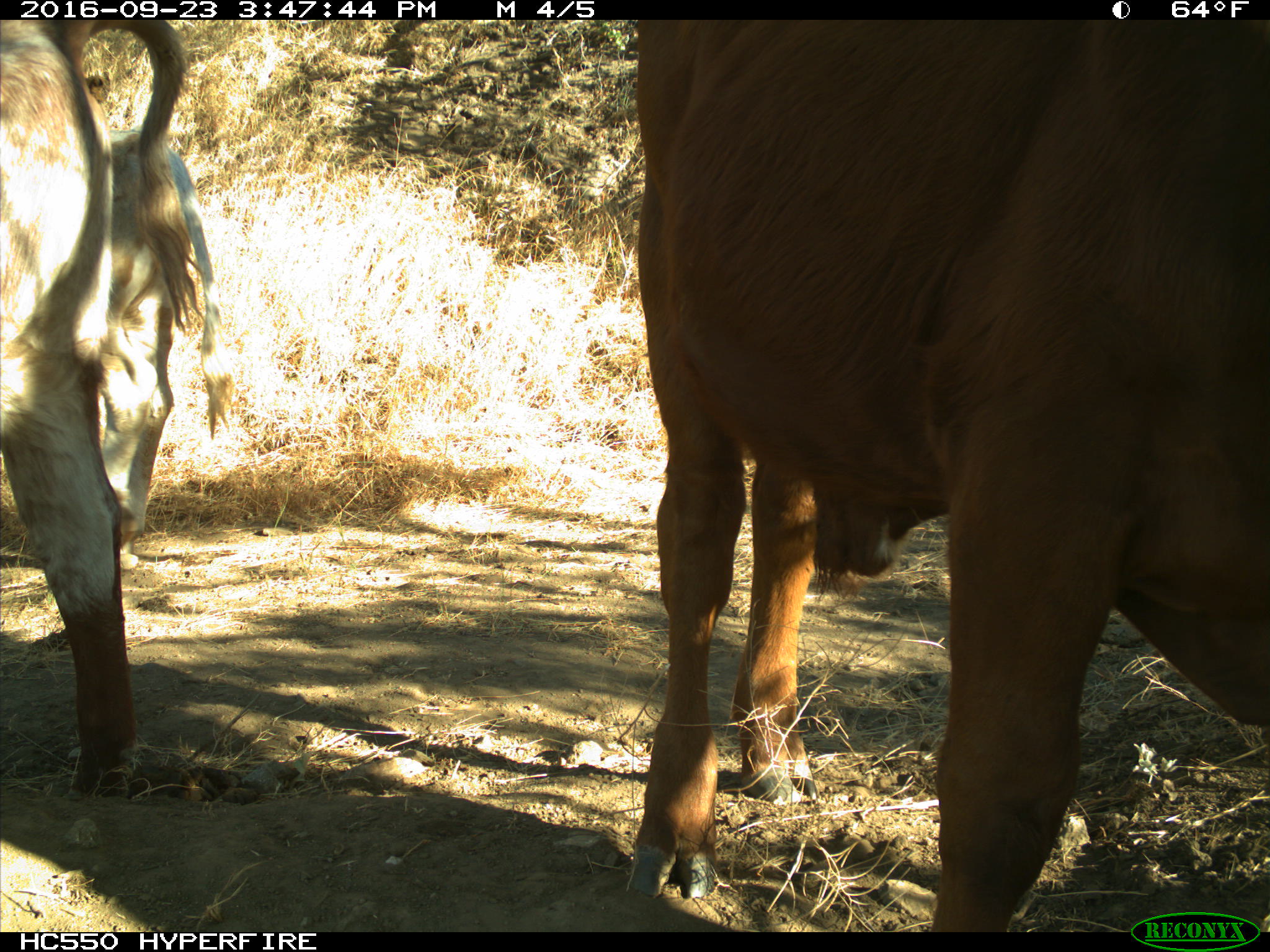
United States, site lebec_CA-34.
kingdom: Animalia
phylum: Chordata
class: Mammalia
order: Artiodactyla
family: Bovidae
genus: Bos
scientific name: Bos taurus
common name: domestic cow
Bos taurus (domestic cow).